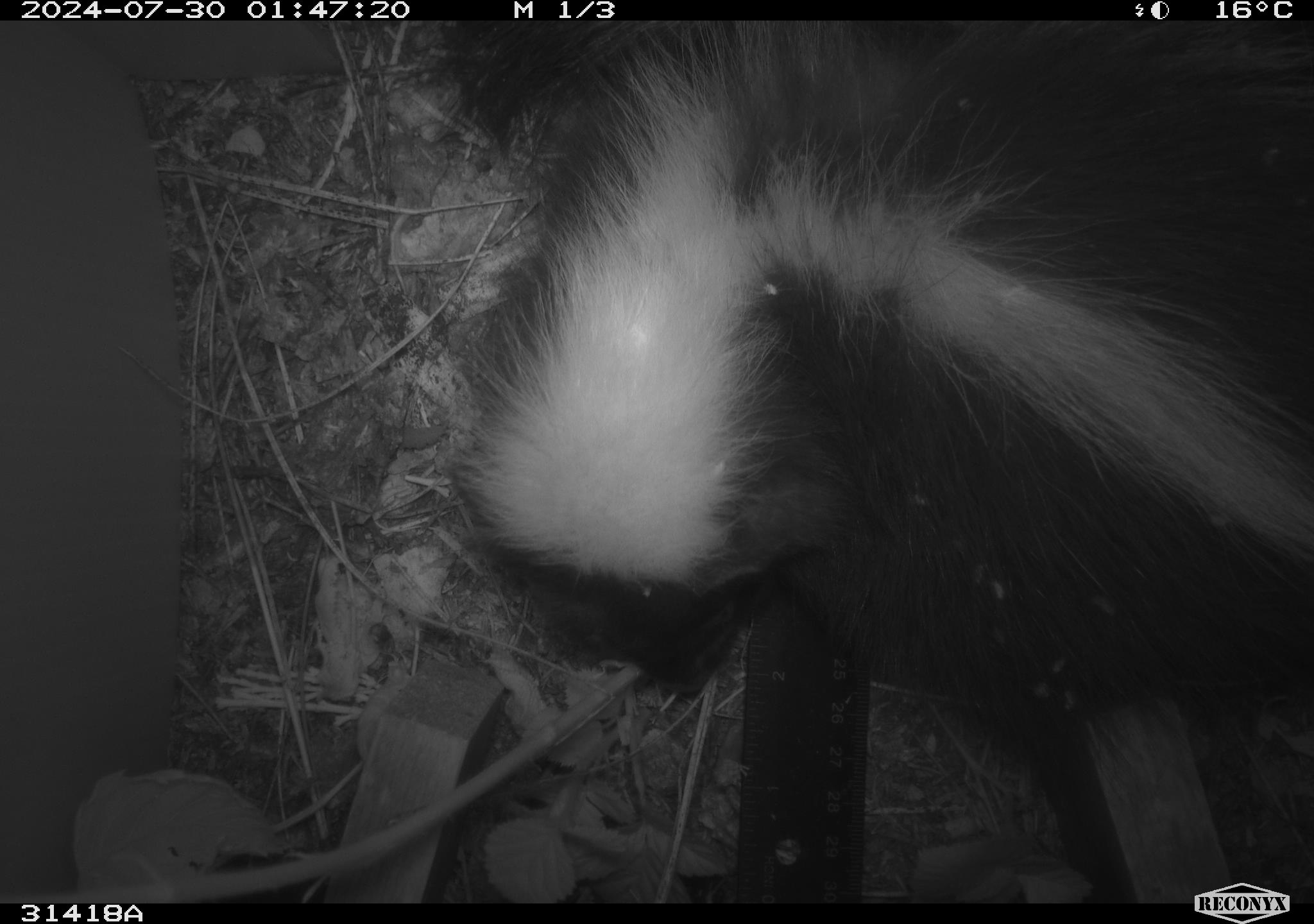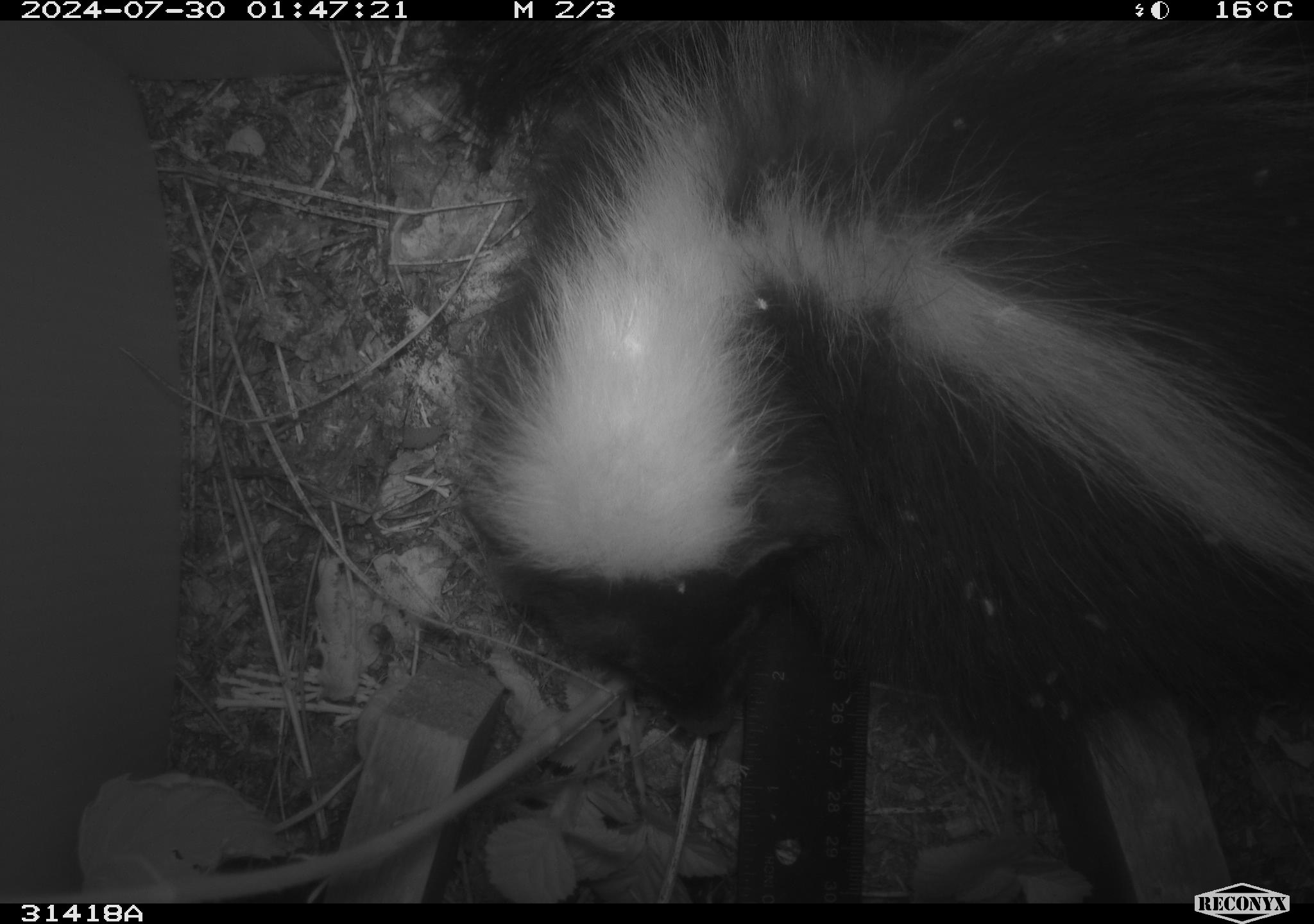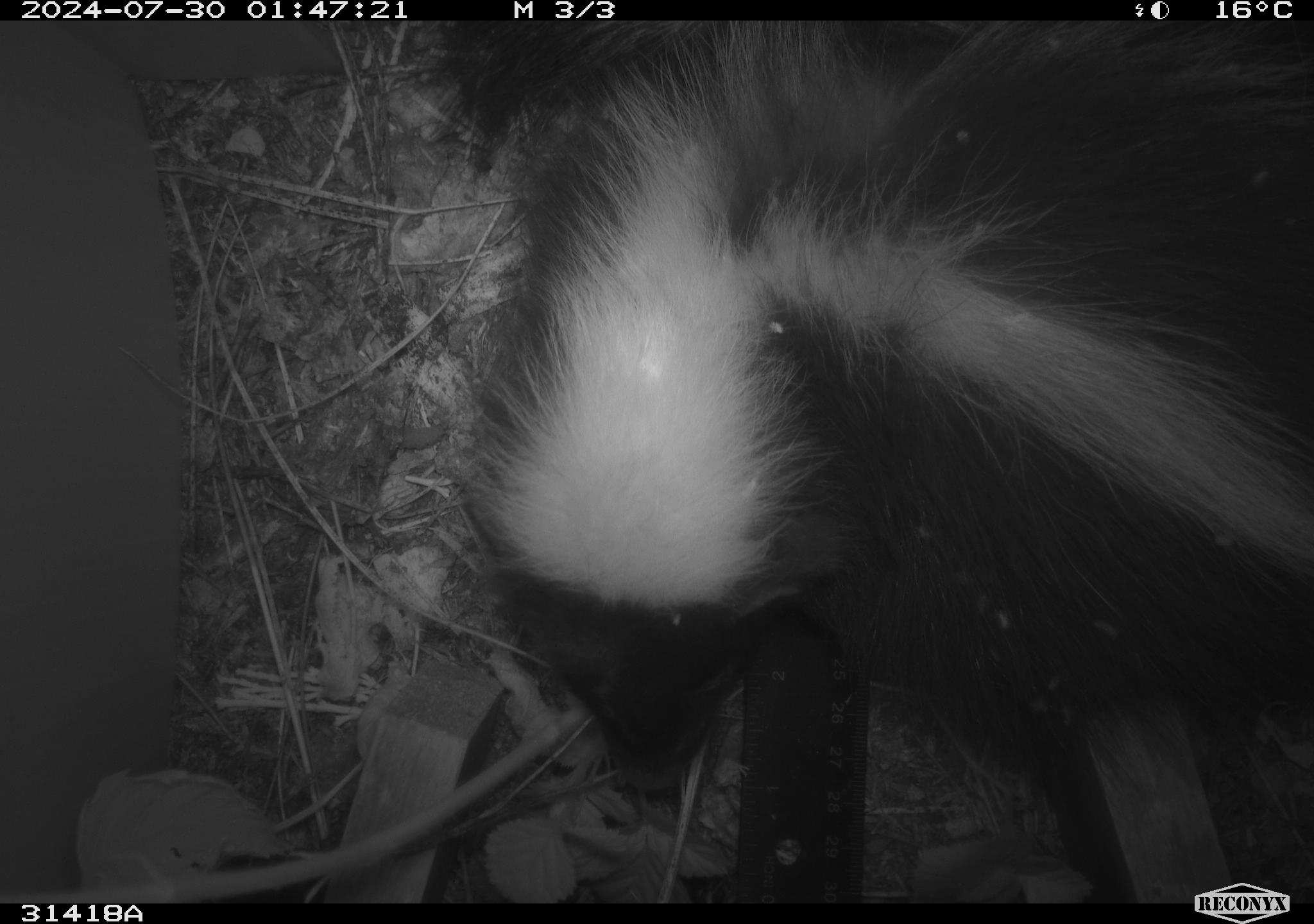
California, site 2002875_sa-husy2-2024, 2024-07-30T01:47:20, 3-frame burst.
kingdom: Animalia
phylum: Chordata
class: Mammalia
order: Carnivora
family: Mephitidae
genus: Mephitis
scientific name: Mephitis mephitis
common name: striped skunk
Striped skunk (Mephitis mephitis).